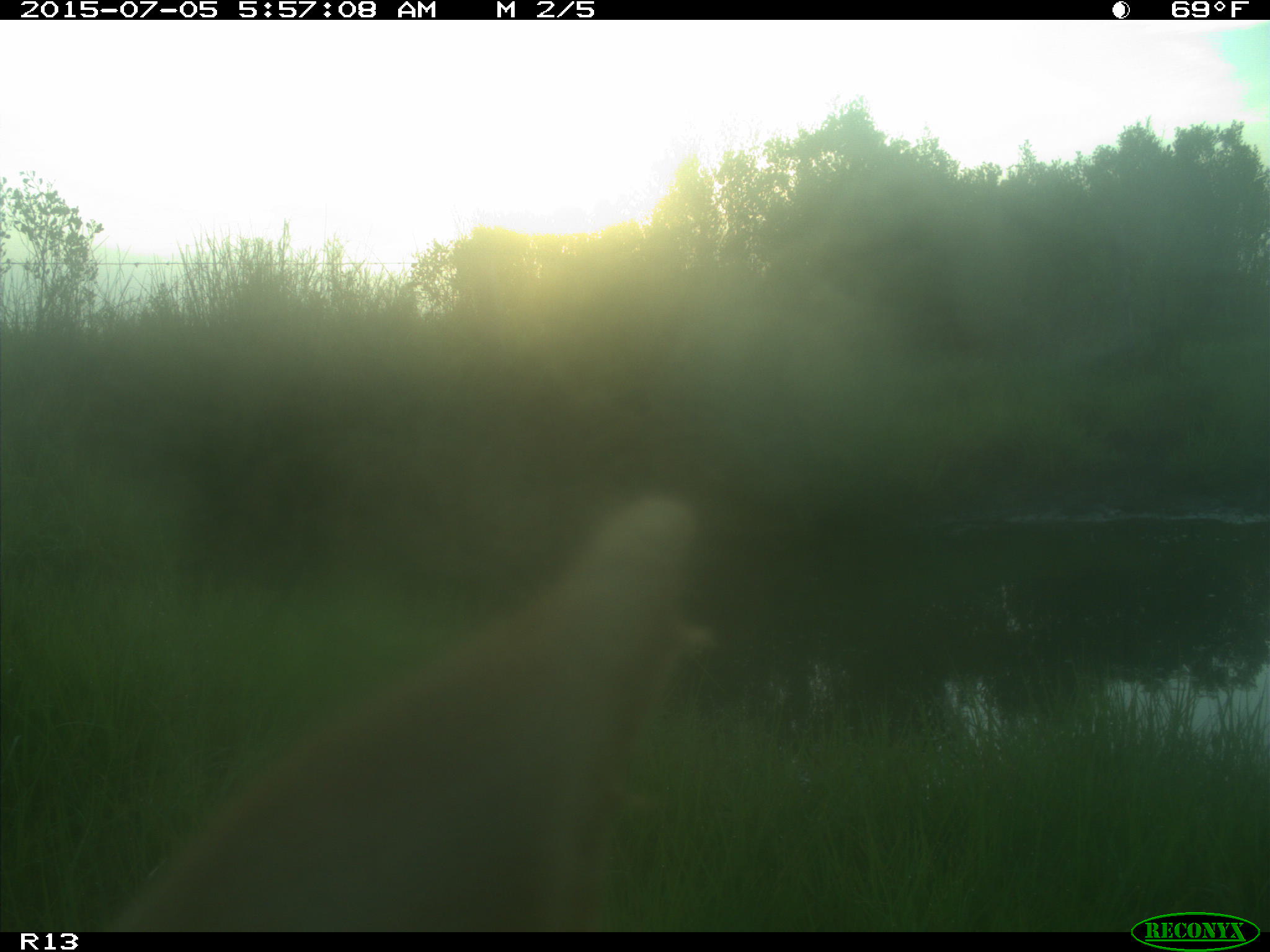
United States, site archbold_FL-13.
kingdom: Animalia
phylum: Chordata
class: Mammalia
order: Artiodactyla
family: Bovidae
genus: Bos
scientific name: Bos taurus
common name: domestic cow